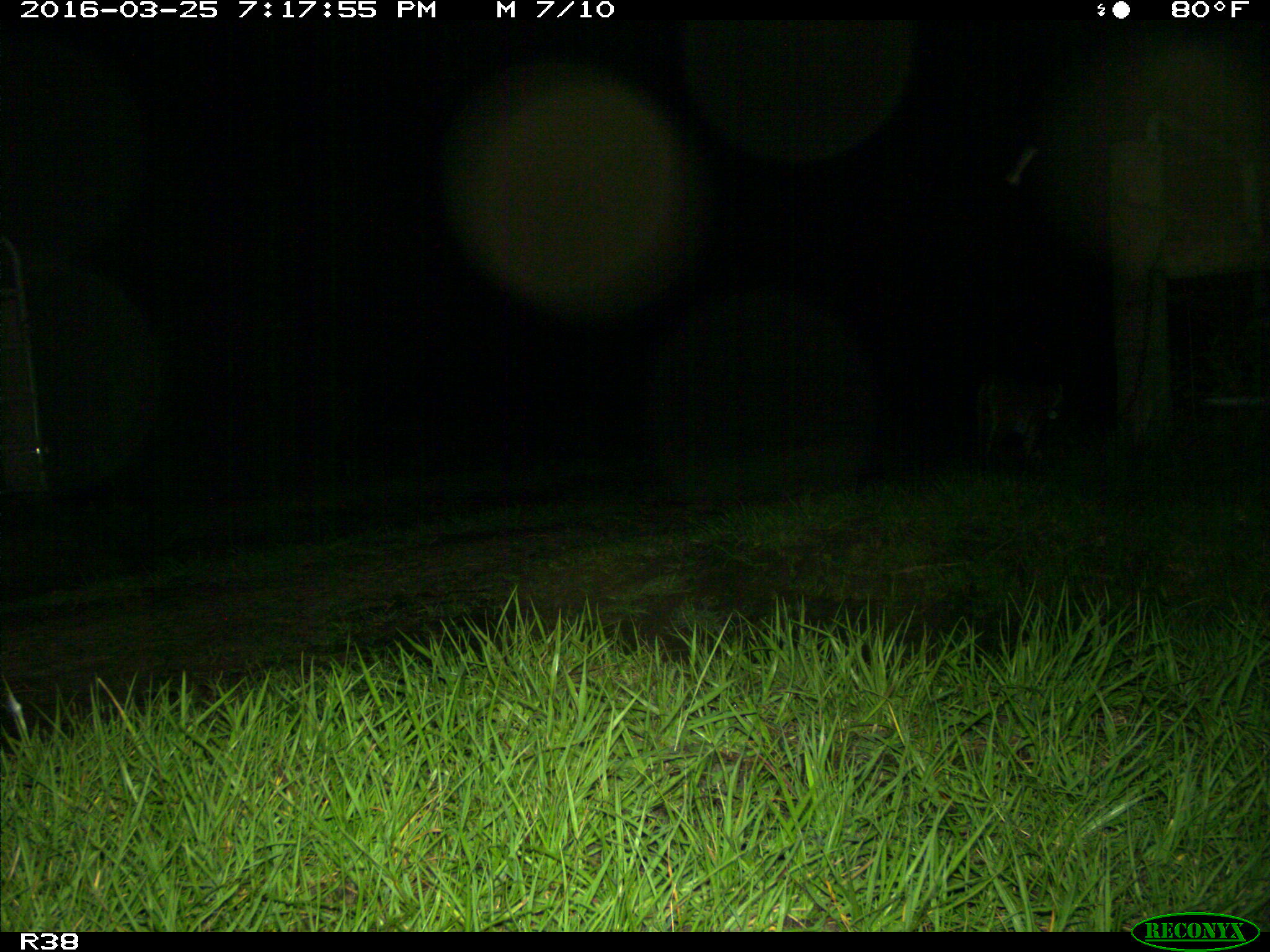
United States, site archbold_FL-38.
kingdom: Animalia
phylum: Chordata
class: Mammalia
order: Carnivora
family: Felidae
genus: Lynx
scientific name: Lynx rufus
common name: bobcat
Lynx rufus (bobcat).